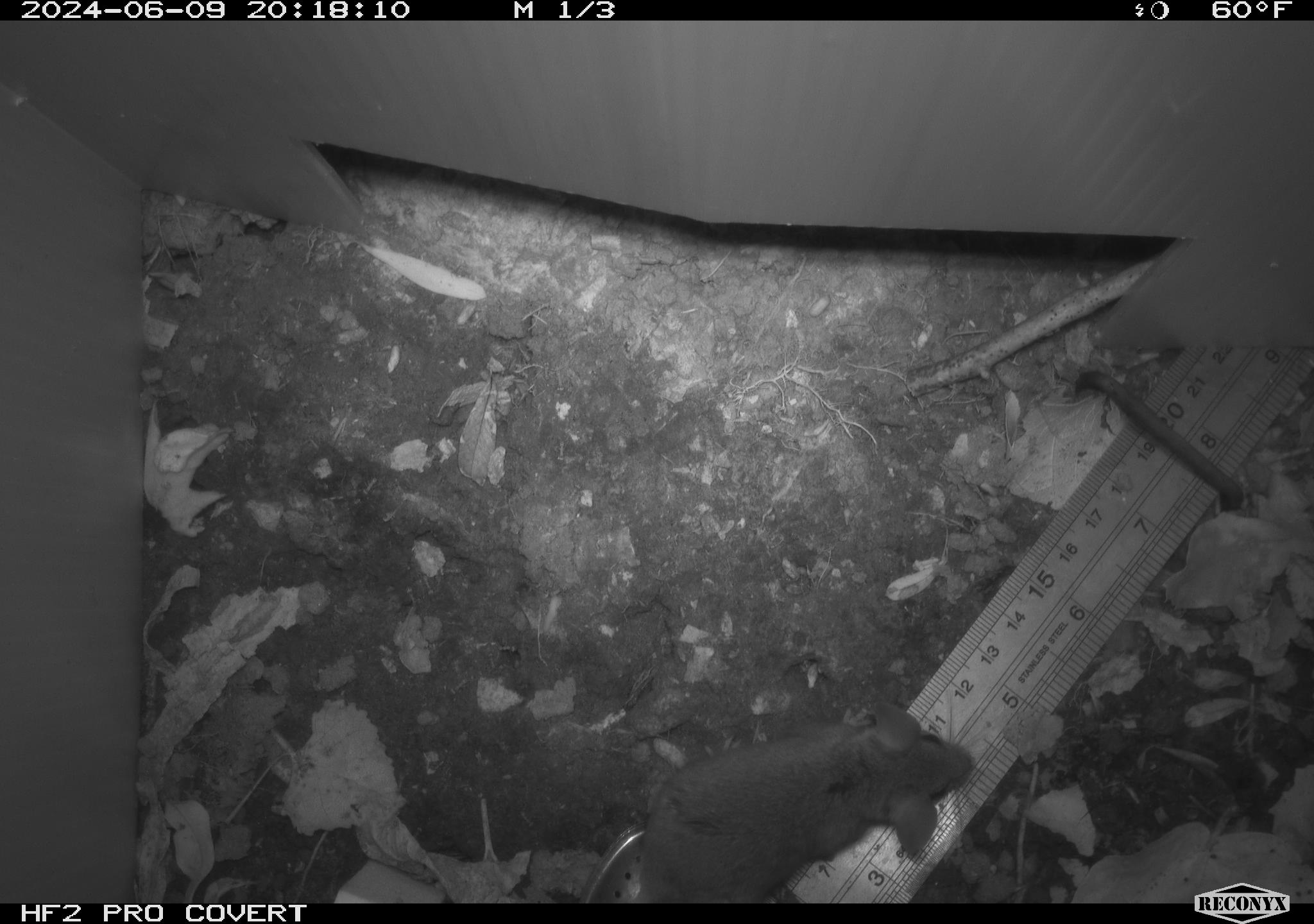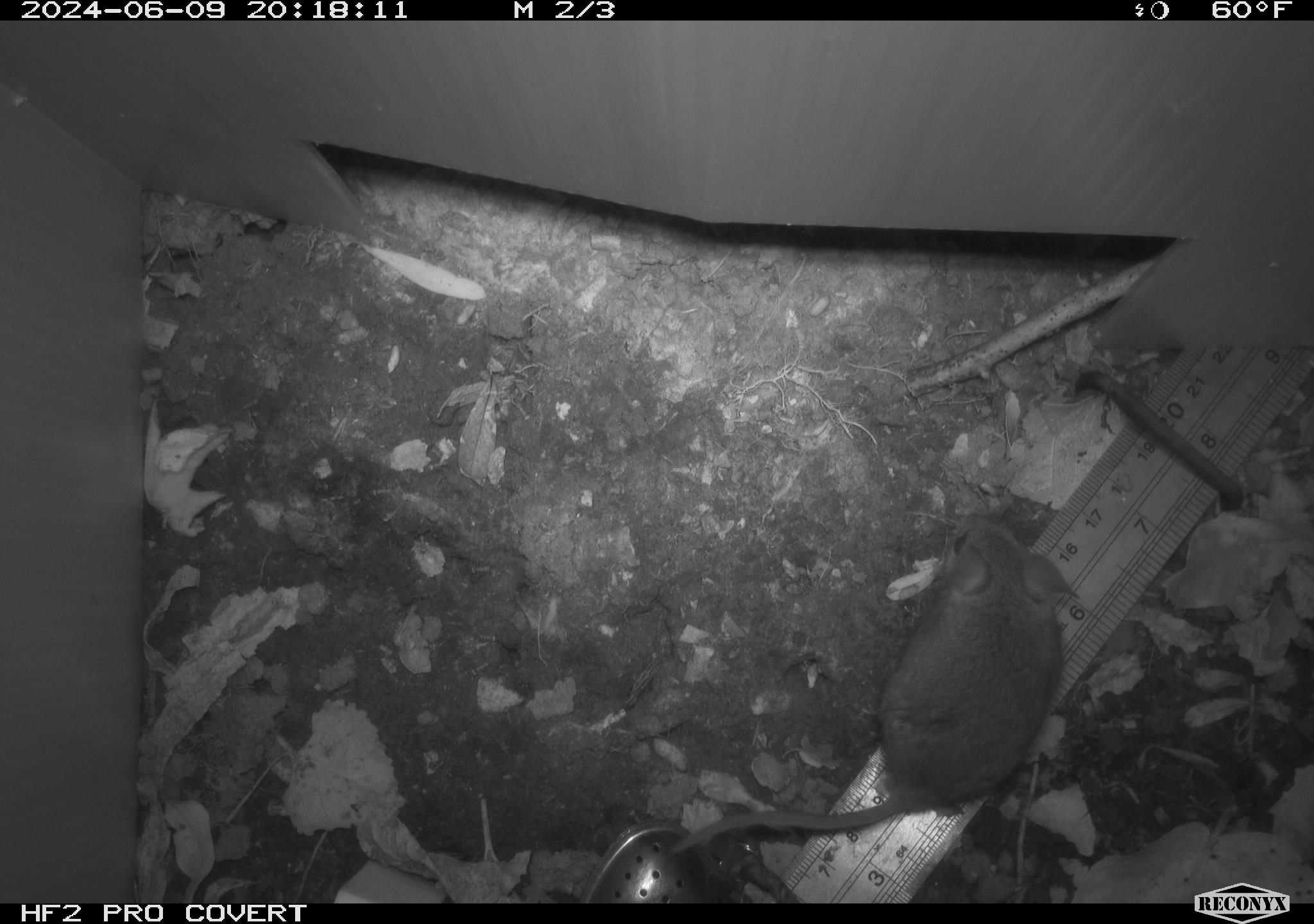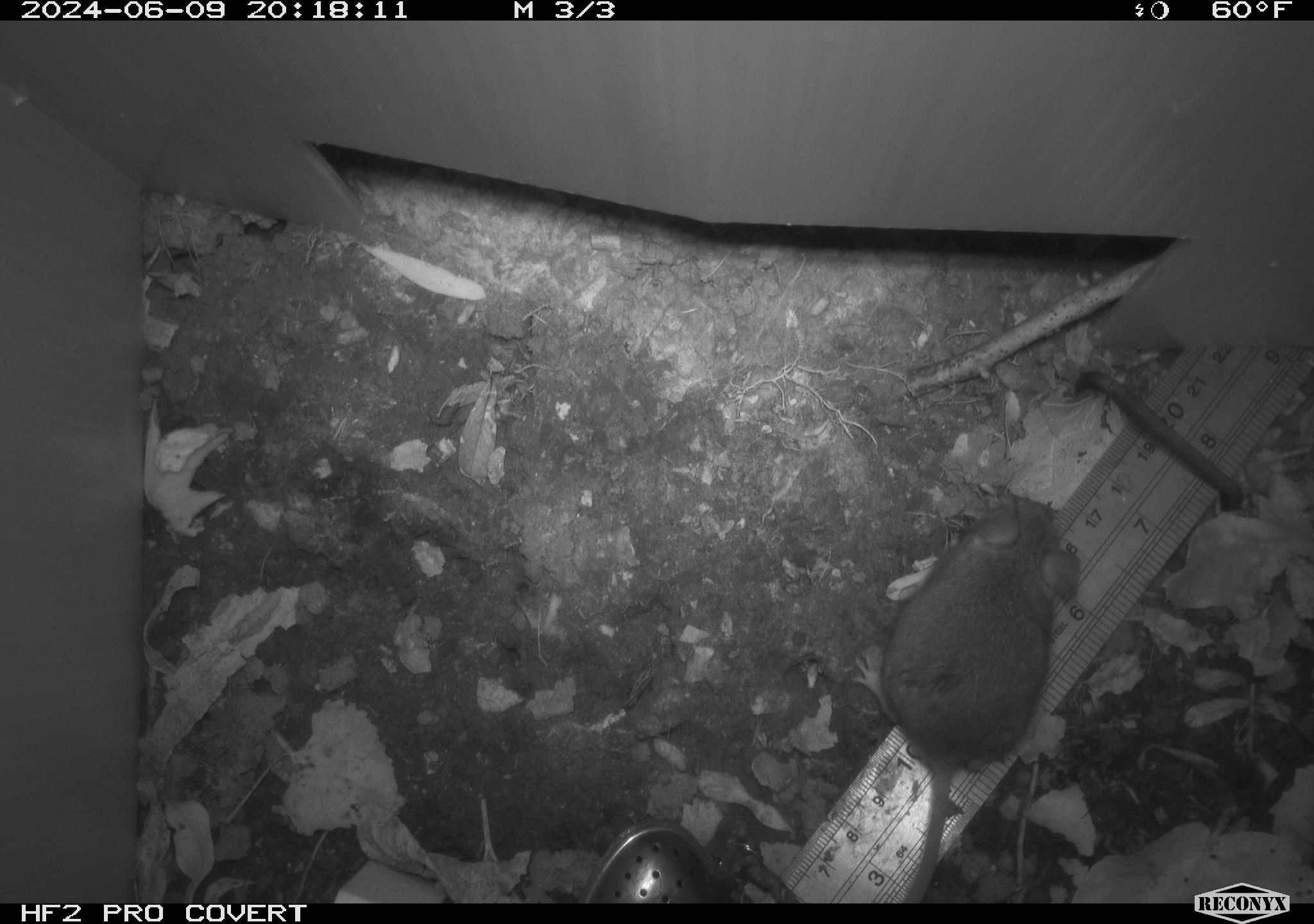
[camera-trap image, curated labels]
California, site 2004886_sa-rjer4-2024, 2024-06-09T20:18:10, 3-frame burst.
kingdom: Animalia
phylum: Chordata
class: Mammalia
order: Rodentia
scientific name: Rodentia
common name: mouse species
Mouse species (Rodentia).